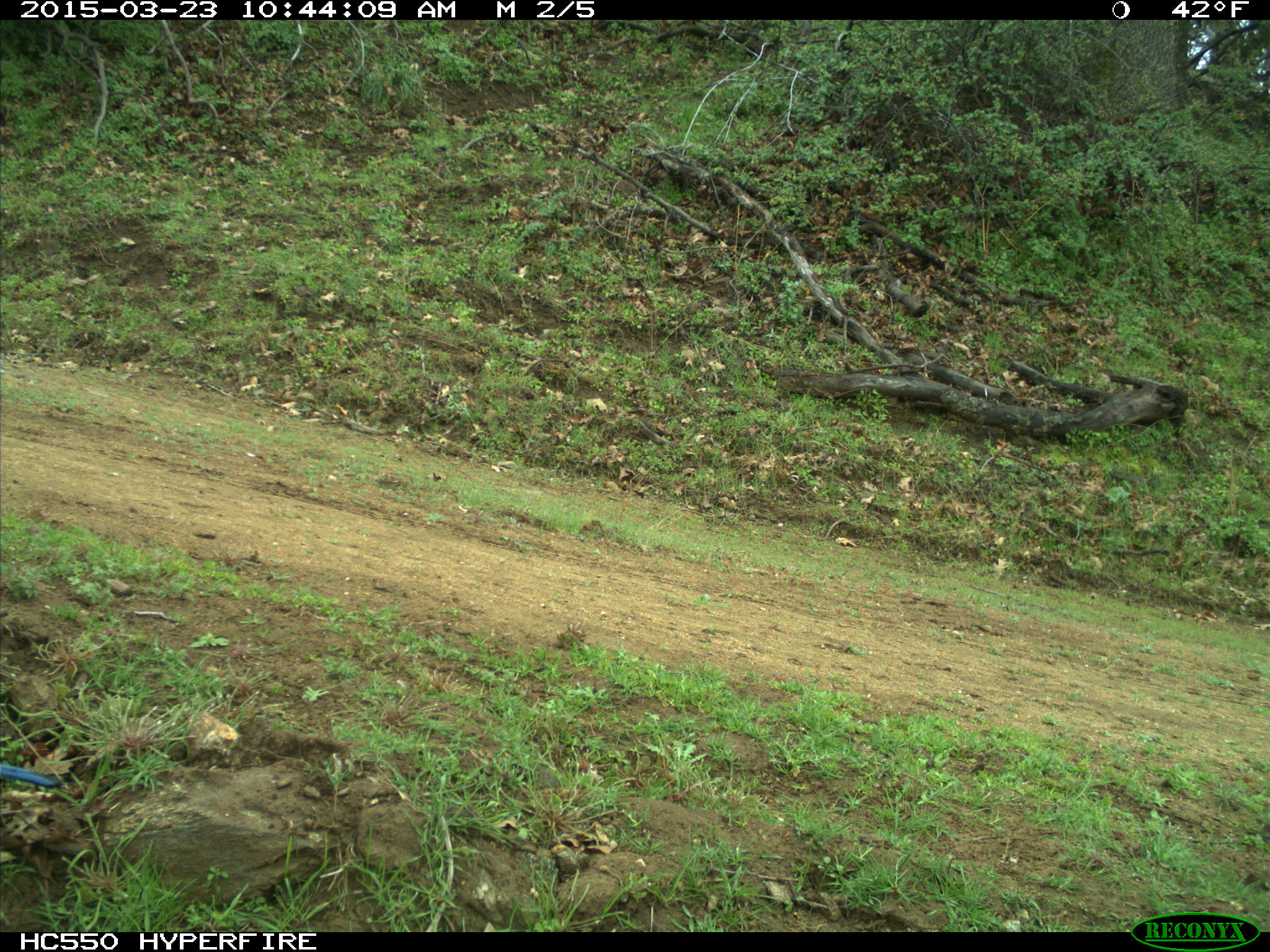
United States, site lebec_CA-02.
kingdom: Animalia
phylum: Chordata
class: Aves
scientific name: Aves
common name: birds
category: unidentified bird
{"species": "unidentified bird (birds) (Aves)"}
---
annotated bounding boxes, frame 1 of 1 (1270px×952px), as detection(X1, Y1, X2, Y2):
animal: detection(0, 765, 62, 789)